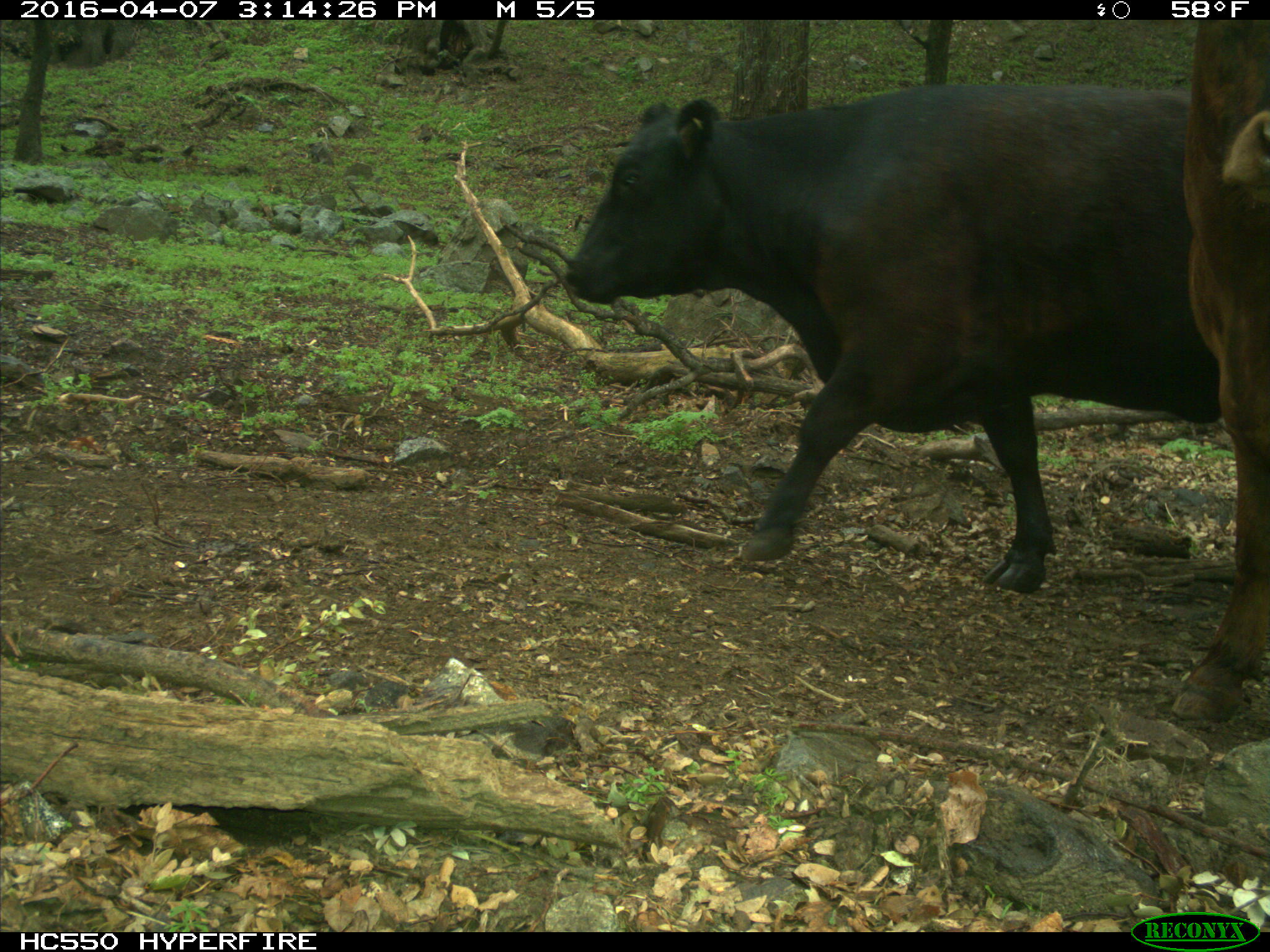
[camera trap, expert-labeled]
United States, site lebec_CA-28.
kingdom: Animalia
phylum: Chordata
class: Mammalia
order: Artiodactyla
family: Bovidae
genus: Bos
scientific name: Bos taurus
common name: domestic cow